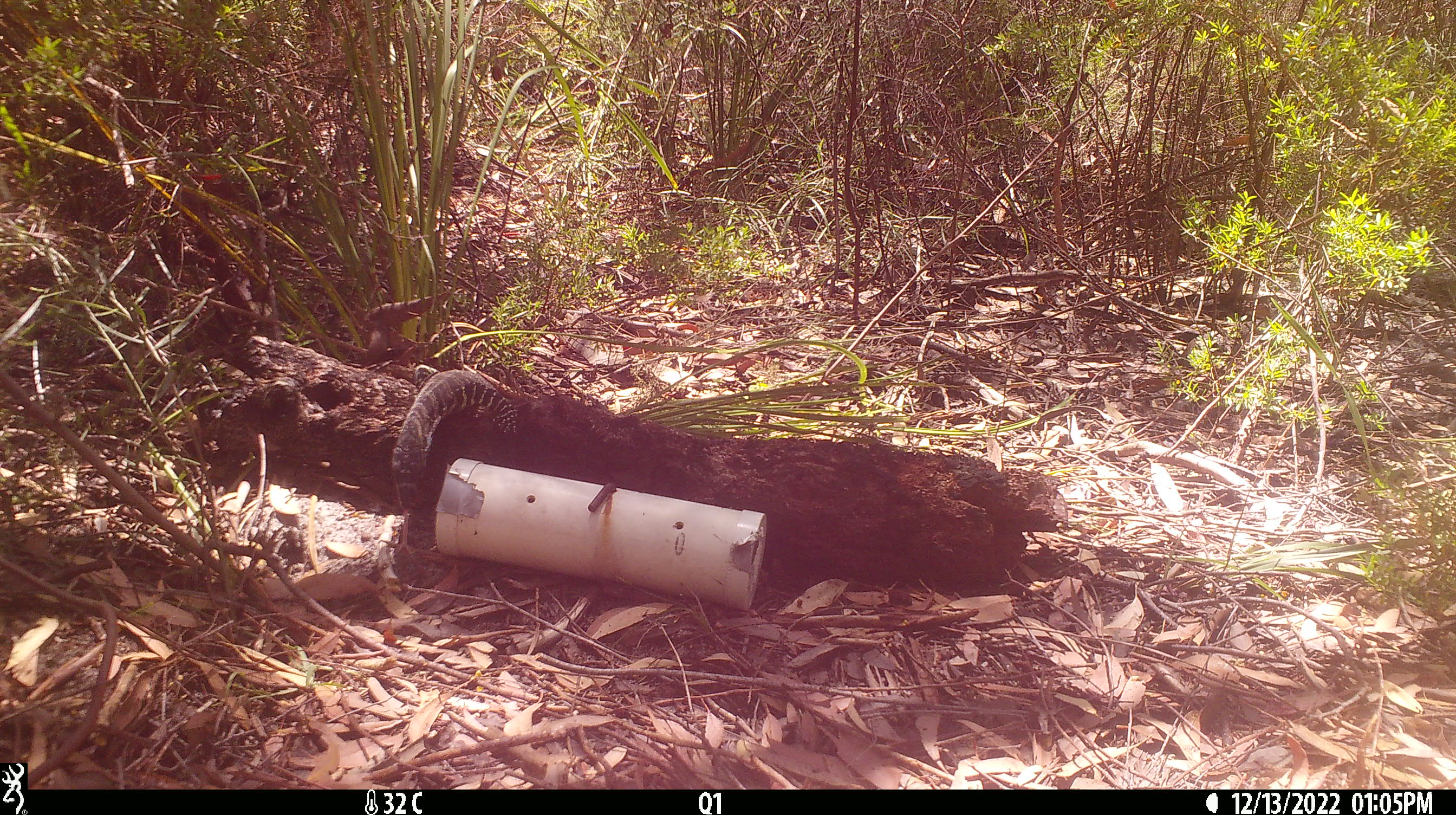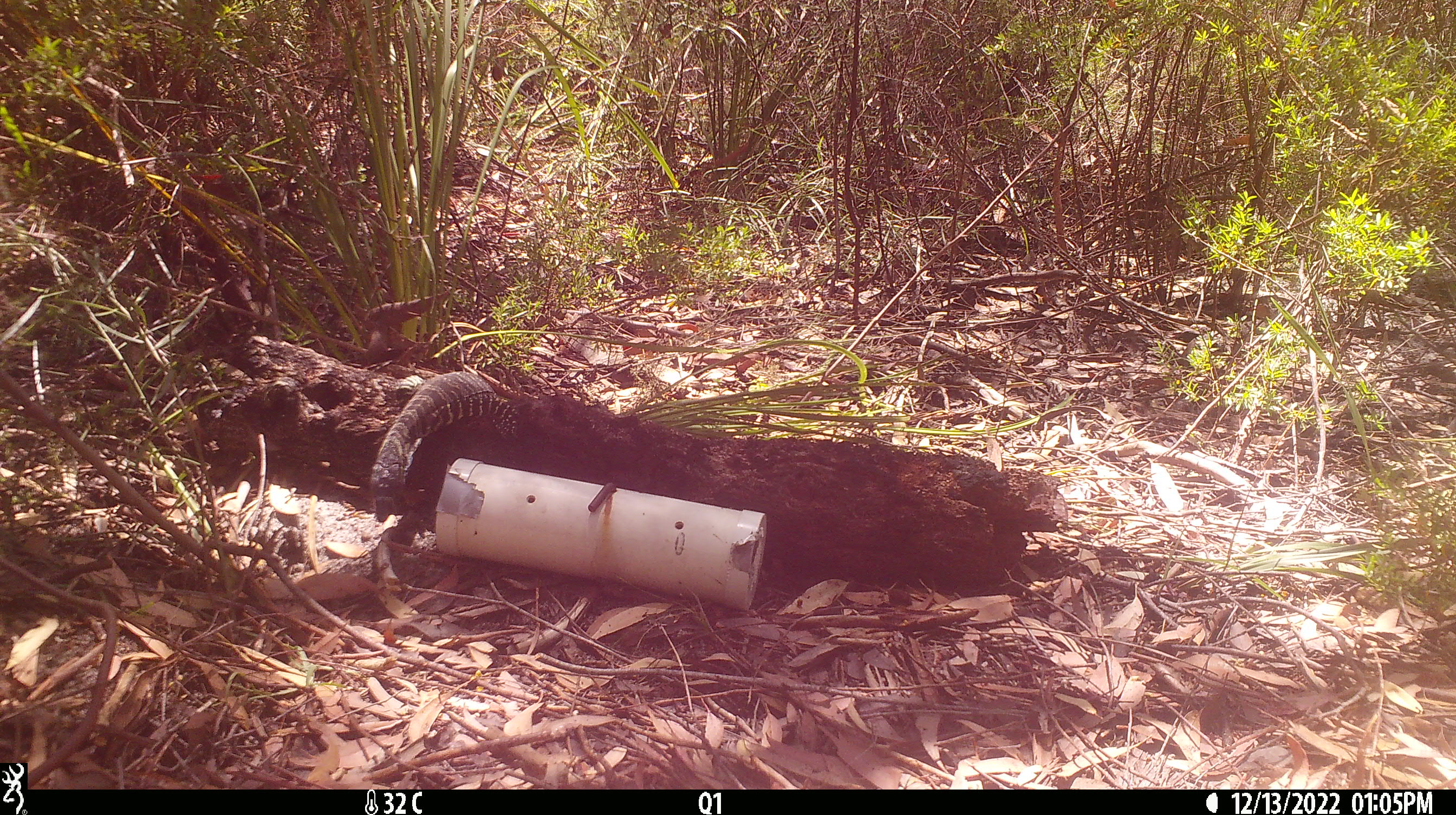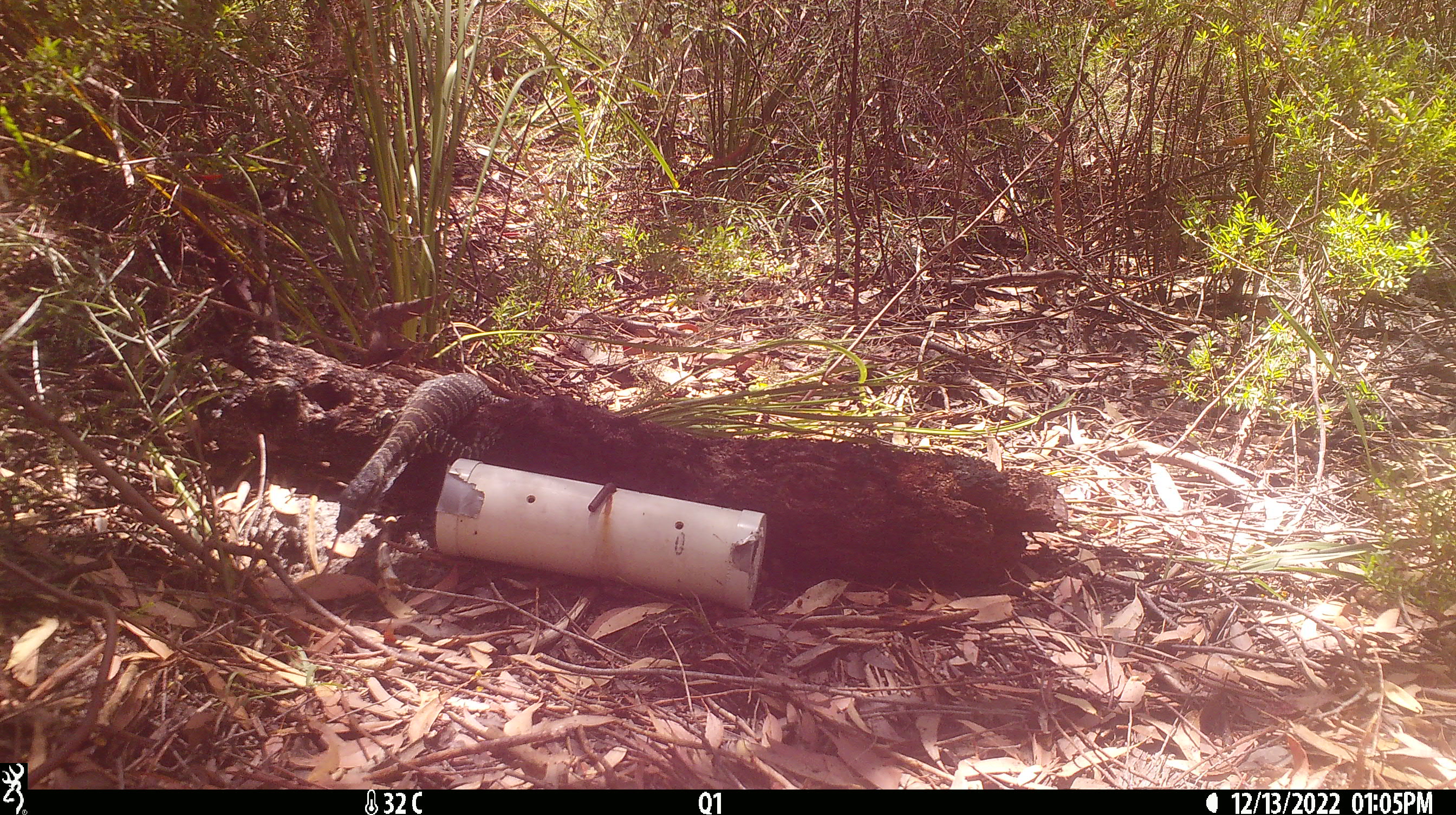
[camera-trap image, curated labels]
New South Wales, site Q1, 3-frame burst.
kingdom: Animalia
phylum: Chordata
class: Reptilia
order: Squamata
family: Varanidae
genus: Varanus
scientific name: Varanus varius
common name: lace monitor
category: goanna